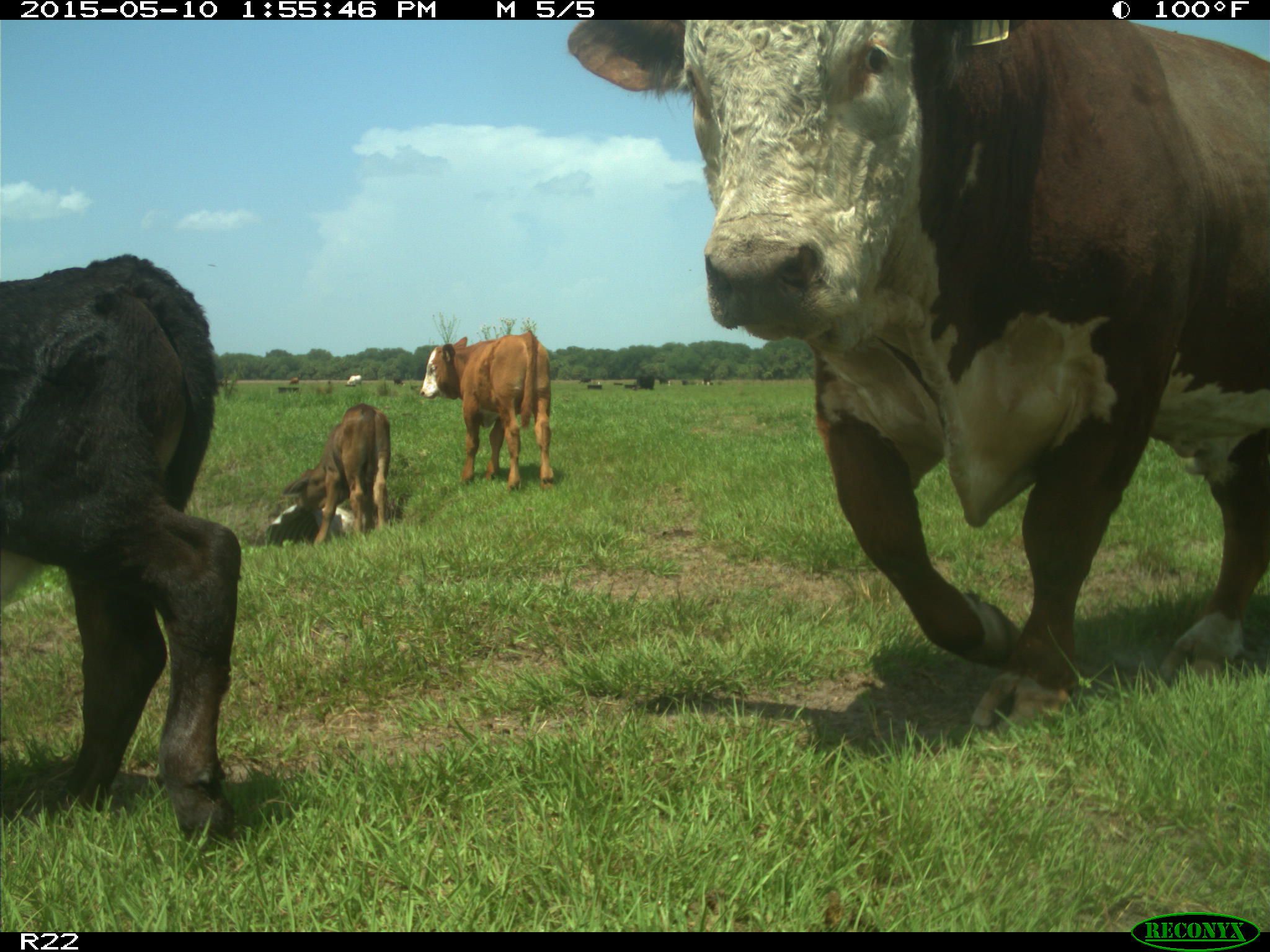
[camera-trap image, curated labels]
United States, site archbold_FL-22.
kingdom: Animalia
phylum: Chordata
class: Mammalia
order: Artiodactyla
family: Bovidae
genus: Bos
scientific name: Bos taurus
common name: domestic cow